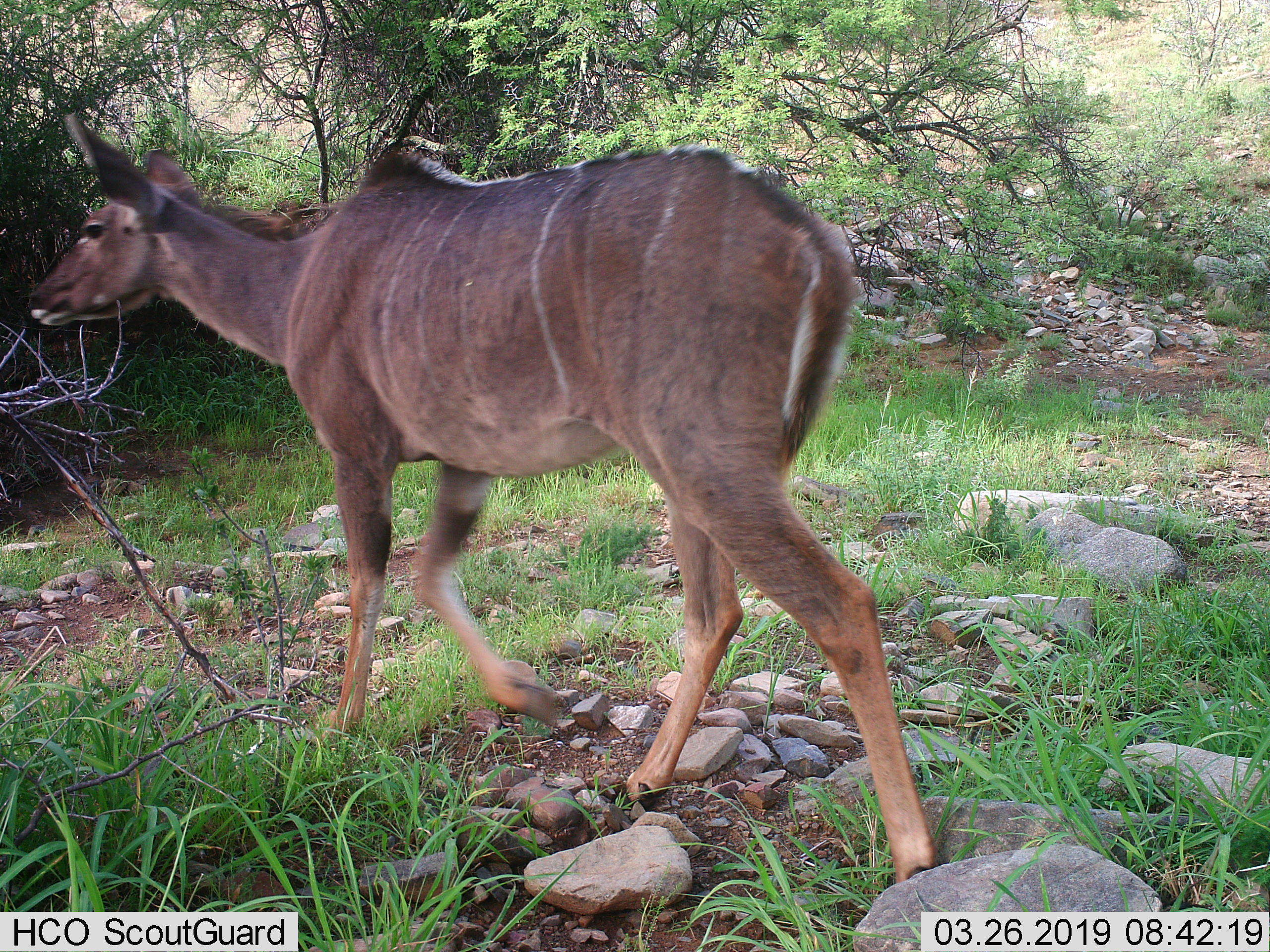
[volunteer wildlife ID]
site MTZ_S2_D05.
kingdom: Animalia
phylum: Chordata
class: Mammalia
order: Artiodactyla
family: Bovidae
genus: Tragelaphus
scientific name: Tragelaphus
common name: kudu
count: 1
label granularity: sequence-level